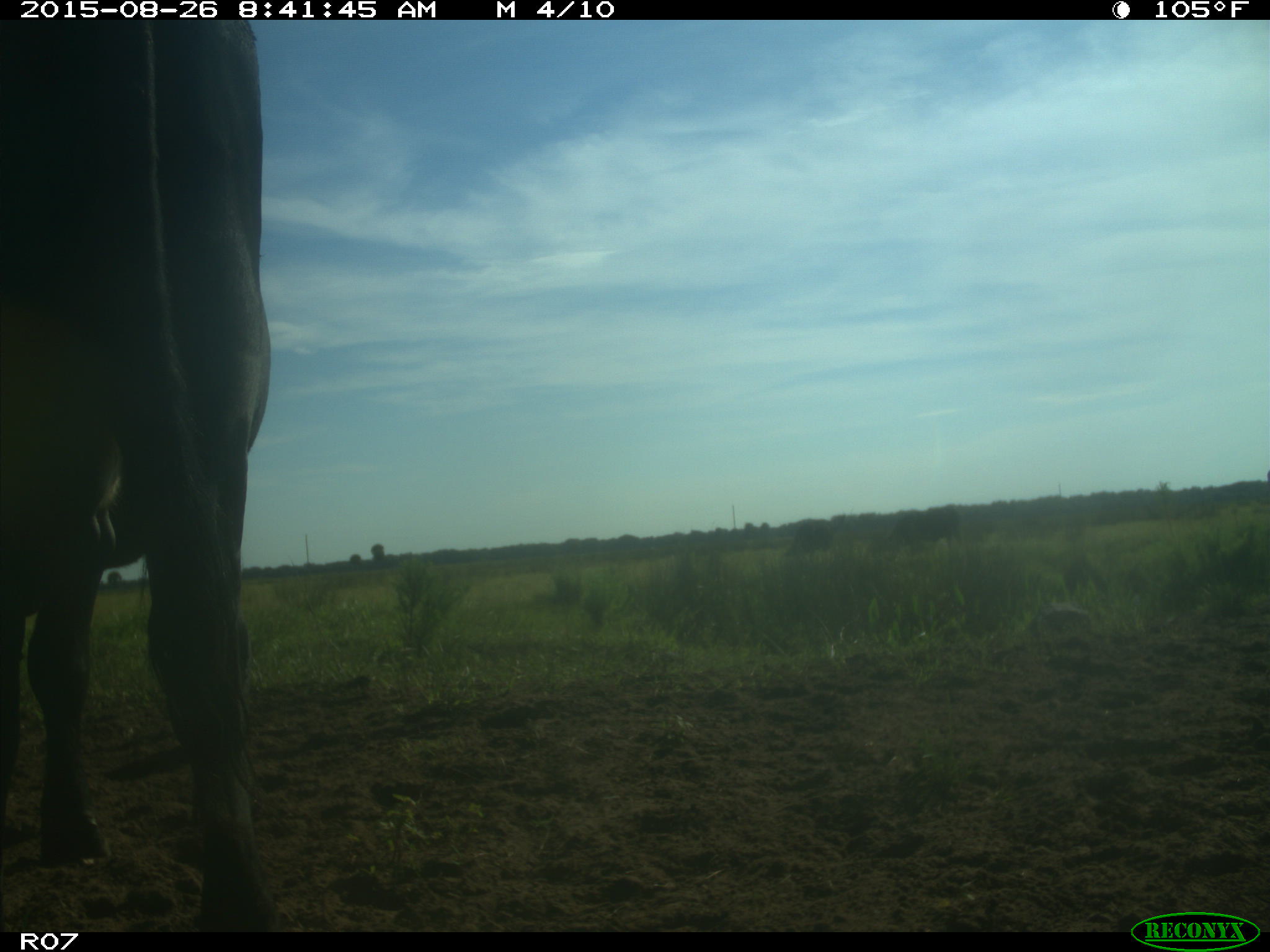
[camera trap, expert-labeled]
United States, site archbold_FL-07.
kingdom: Animalia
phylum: Chordata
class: Mammalia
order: Artiodactyla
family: Bovidae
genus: Bos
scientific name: Bos taurus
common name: domestic cow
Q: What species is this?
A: Bos taurus (domestic cow).